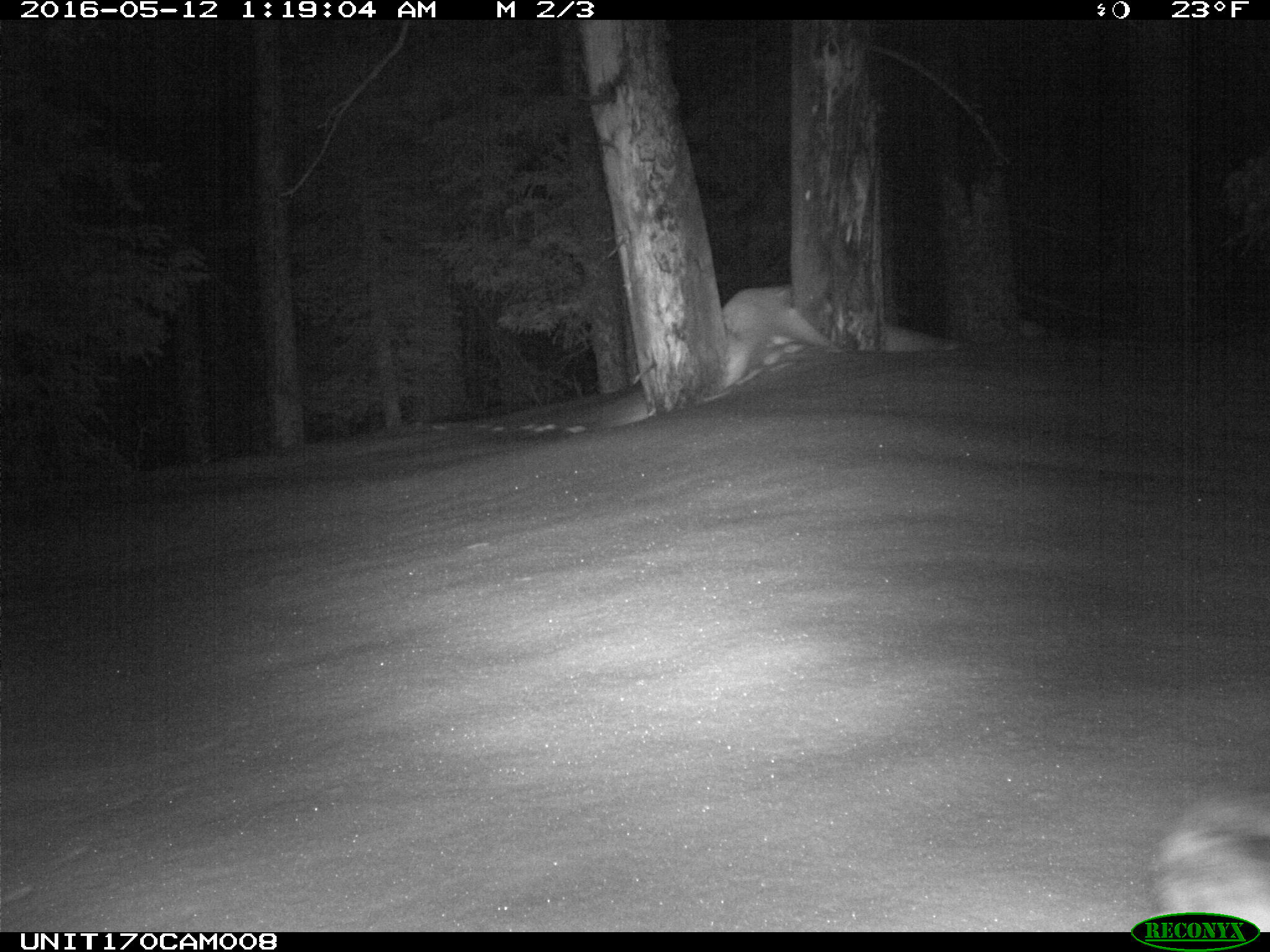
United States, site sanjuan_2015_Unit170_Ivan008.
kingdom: Animalia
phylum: Chordata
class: Mammalia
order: Lagomorpha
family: Leporidae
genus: Lepus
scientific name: Lepus americanus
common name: snowshoe hare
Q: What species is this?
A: Lepus americanus (snowshoe hare).